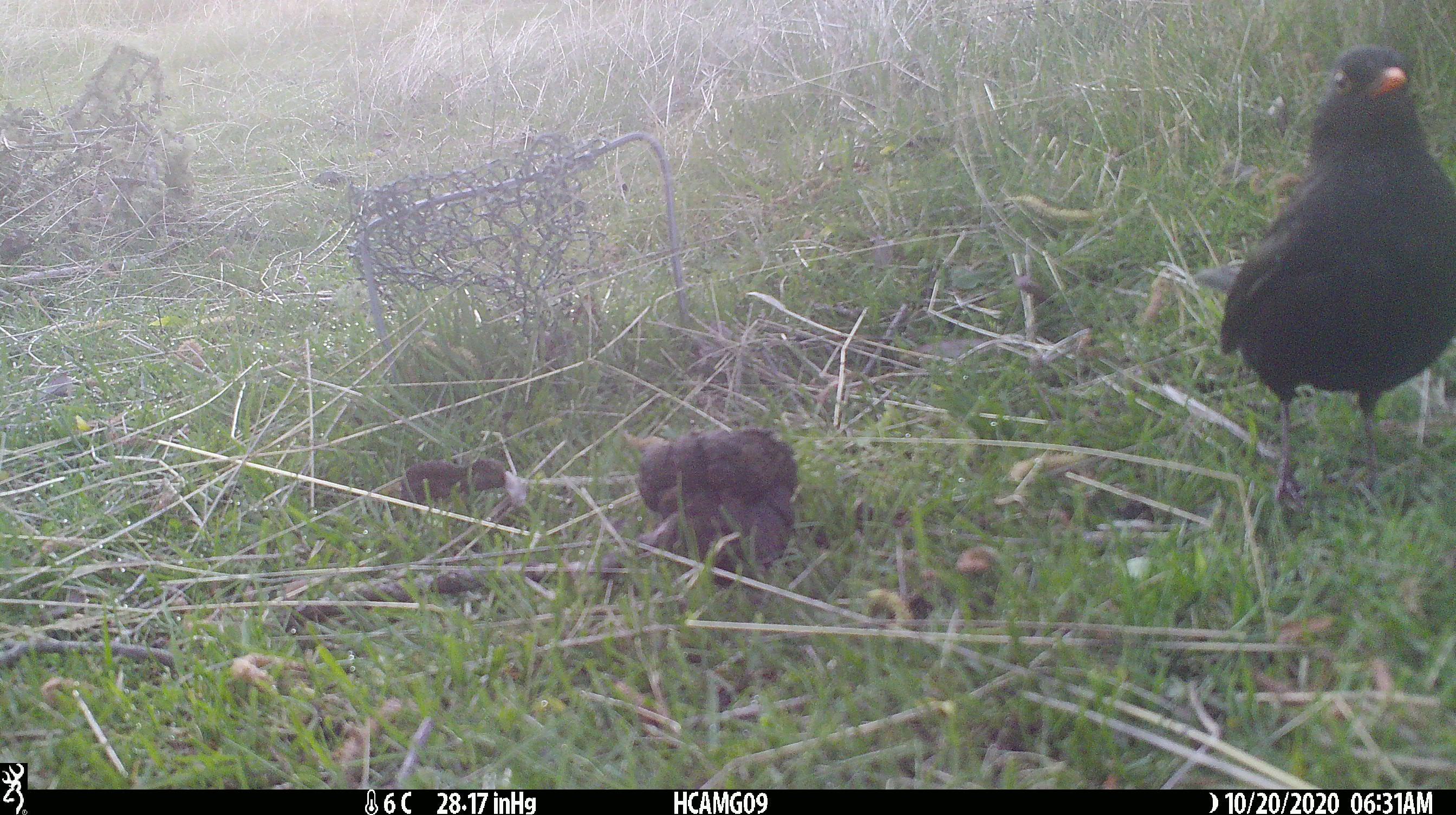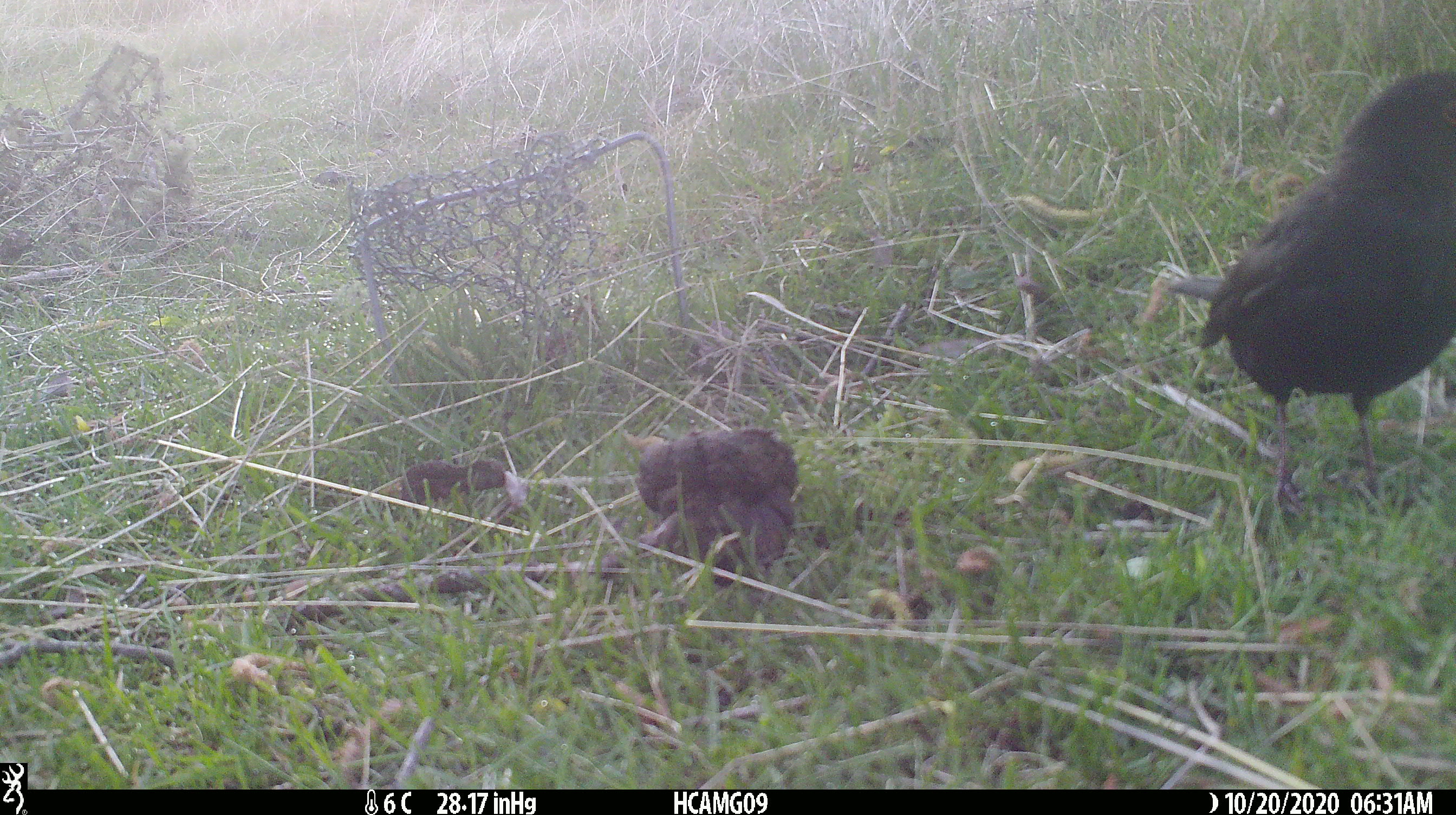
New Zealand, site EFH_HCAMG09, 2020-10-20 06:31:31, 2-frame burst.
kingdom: Animalia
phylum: Chordata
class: Aves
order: Passeriformes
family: Turdidae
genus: Turdus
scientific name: Turdus merula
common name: eurasian blackbird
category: blackbird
Blackbird (eurasian blackbird) (Turdus merula).